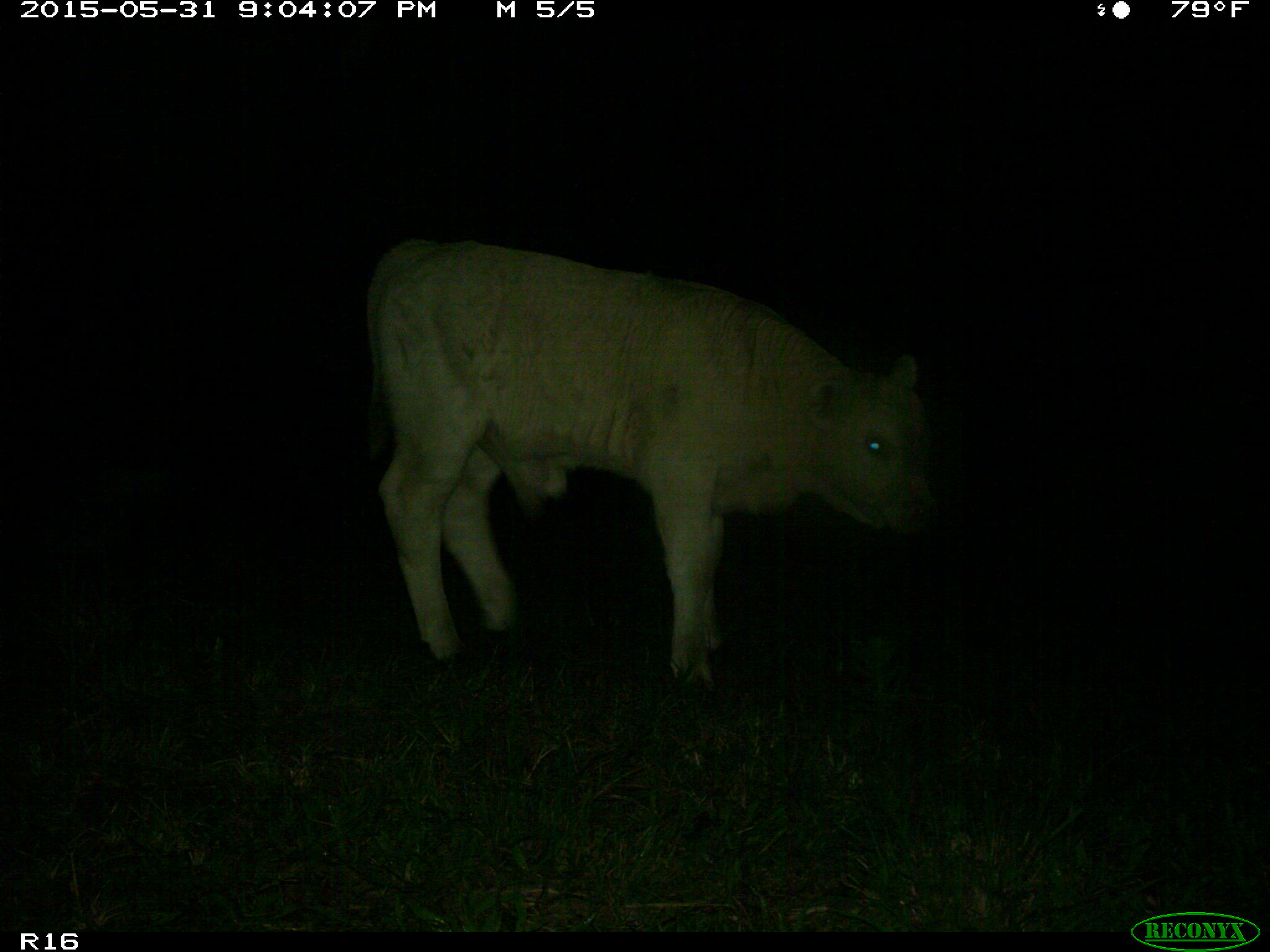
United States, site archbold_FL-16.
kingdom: Animalia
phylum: Chordata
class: Mammalia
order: Artiodactyla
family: Bovidae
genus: Bos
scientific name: Bos taurus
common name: domestic cow